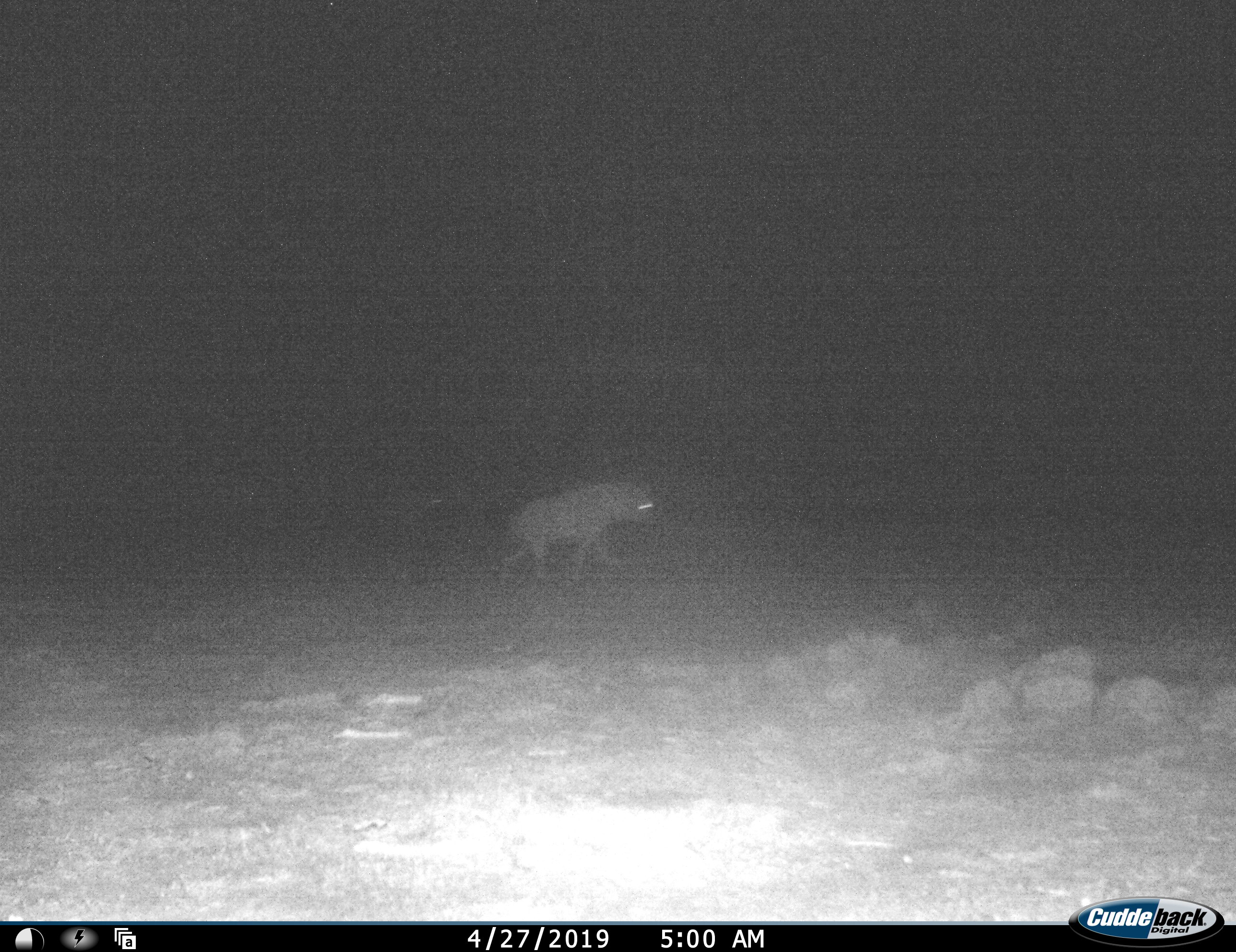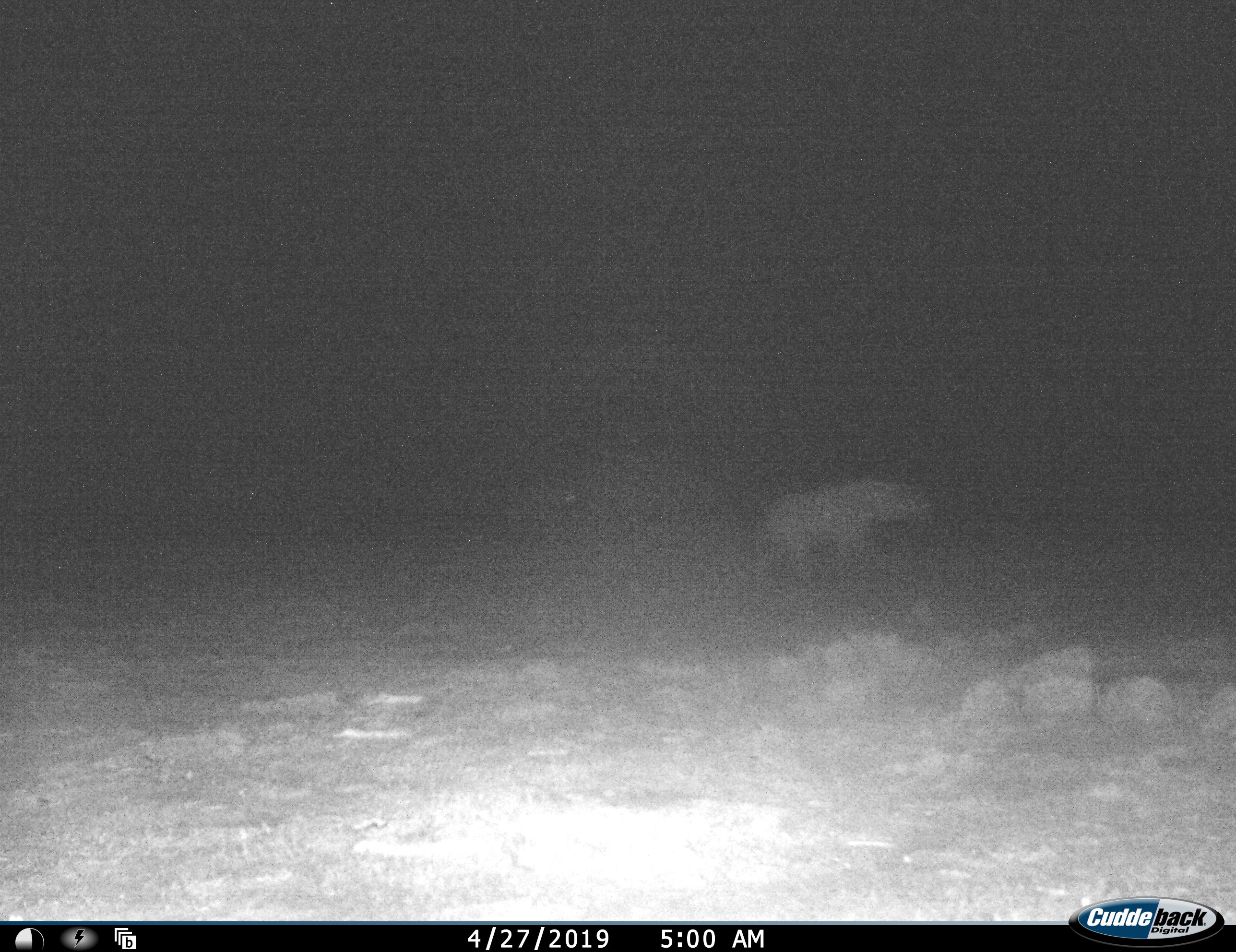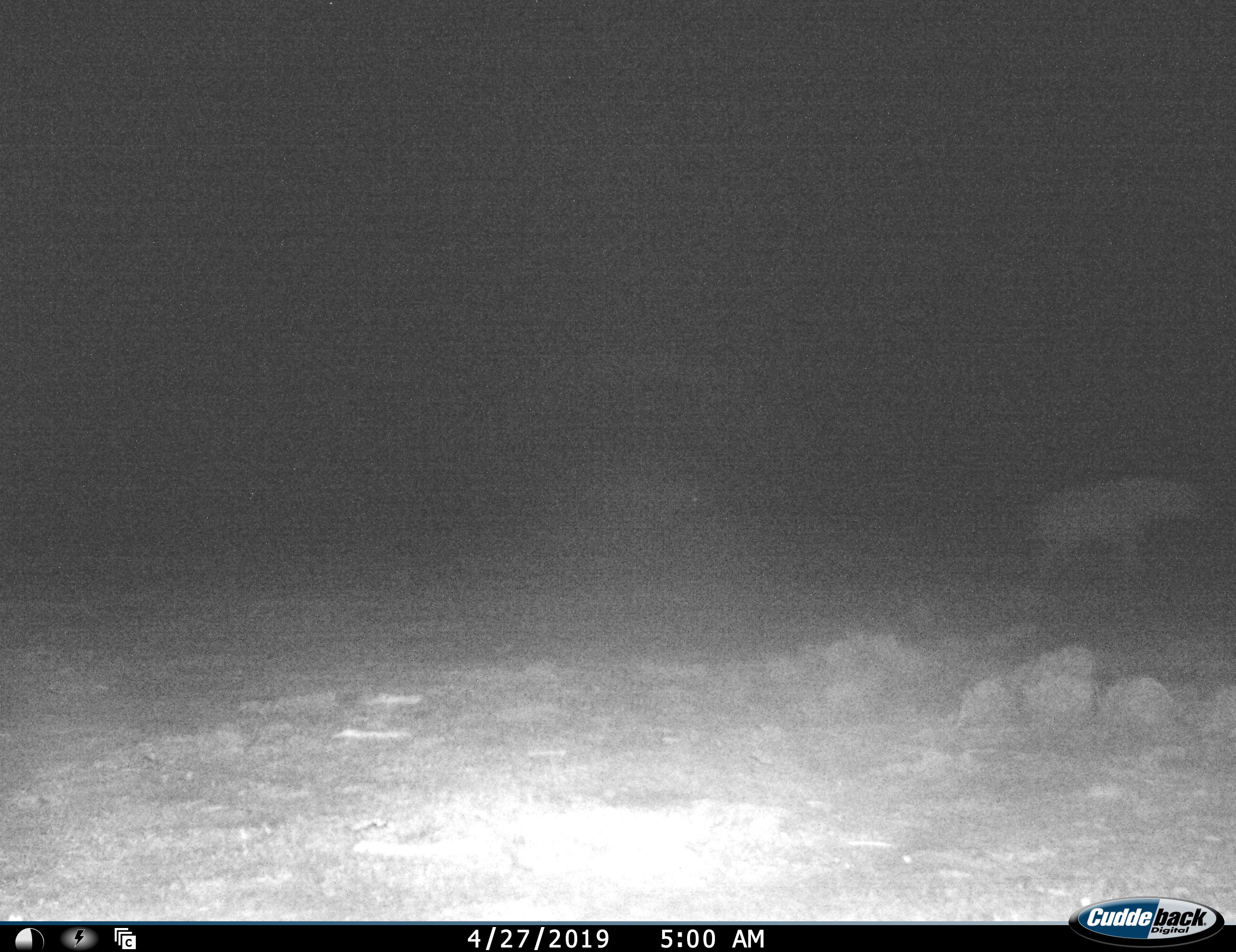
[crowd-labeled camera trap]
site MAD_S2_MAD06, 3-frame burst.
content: unidentified animal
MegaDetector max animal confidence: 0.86